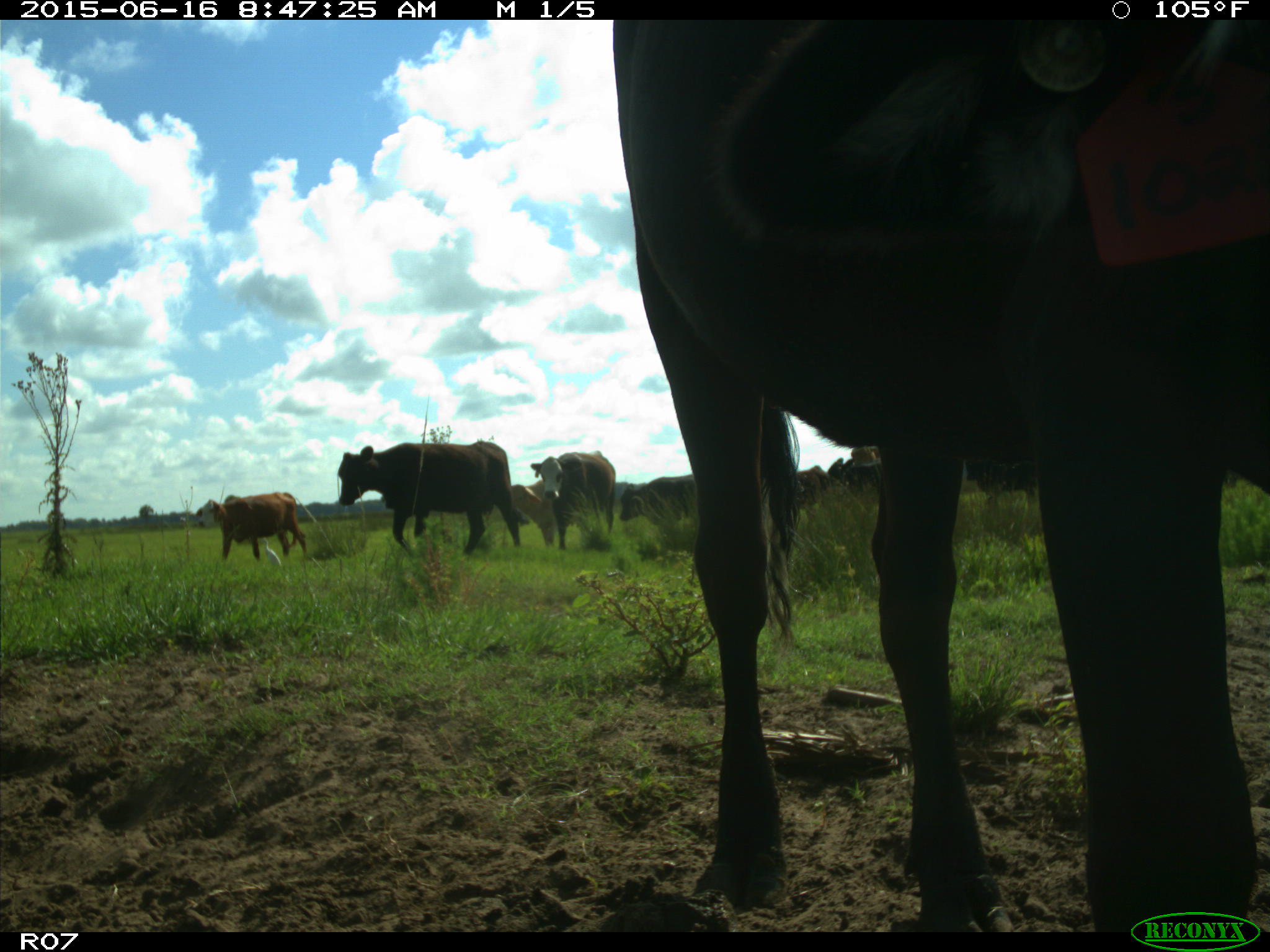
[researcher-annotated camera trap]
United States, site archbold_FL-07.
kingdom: Animalia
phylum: Chordata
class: Mammalia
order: Artiodactyla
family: Bovidae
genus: Bos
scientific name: Bos taurus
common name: domestic cow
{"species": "Bos taurus (domestic cow)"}